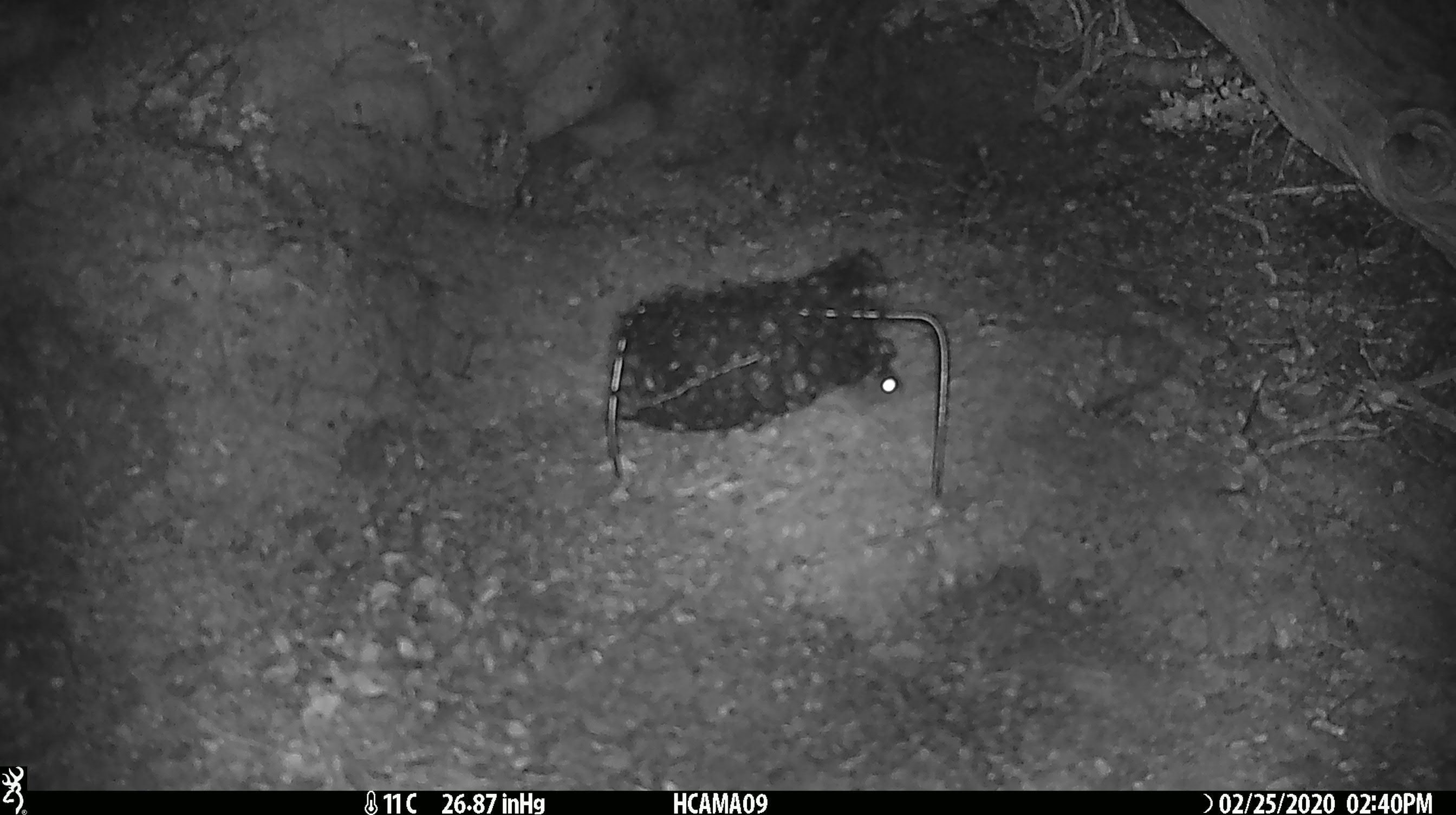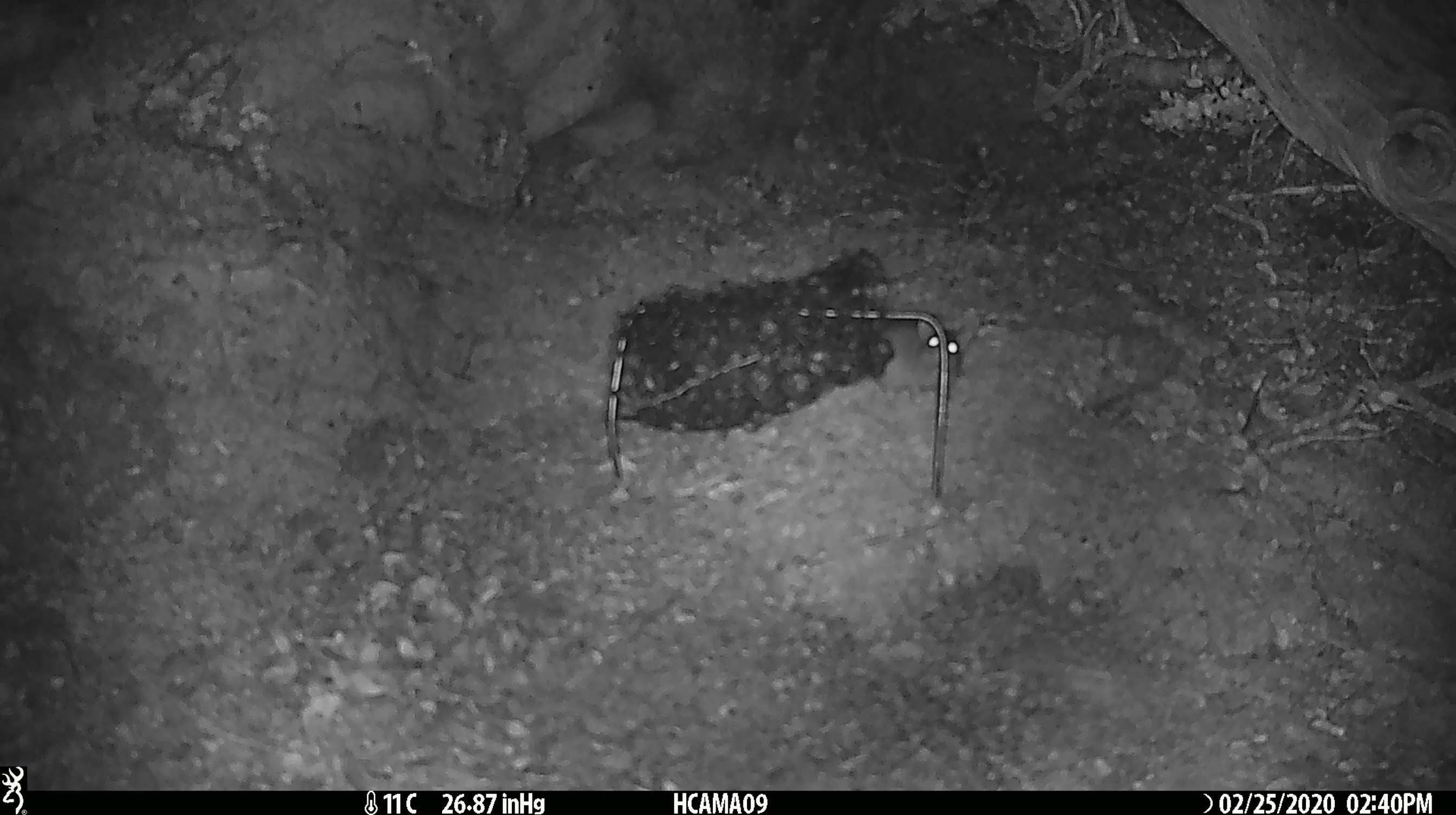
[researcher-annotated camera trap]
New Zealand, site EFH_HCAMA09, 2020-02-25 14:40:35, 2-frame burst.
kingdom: Animalia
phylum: Chordata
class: Mammalia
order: Rodentia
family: Muridae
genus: Mus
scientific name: Mus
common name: mouse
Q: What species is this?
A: Mouse (Mus).